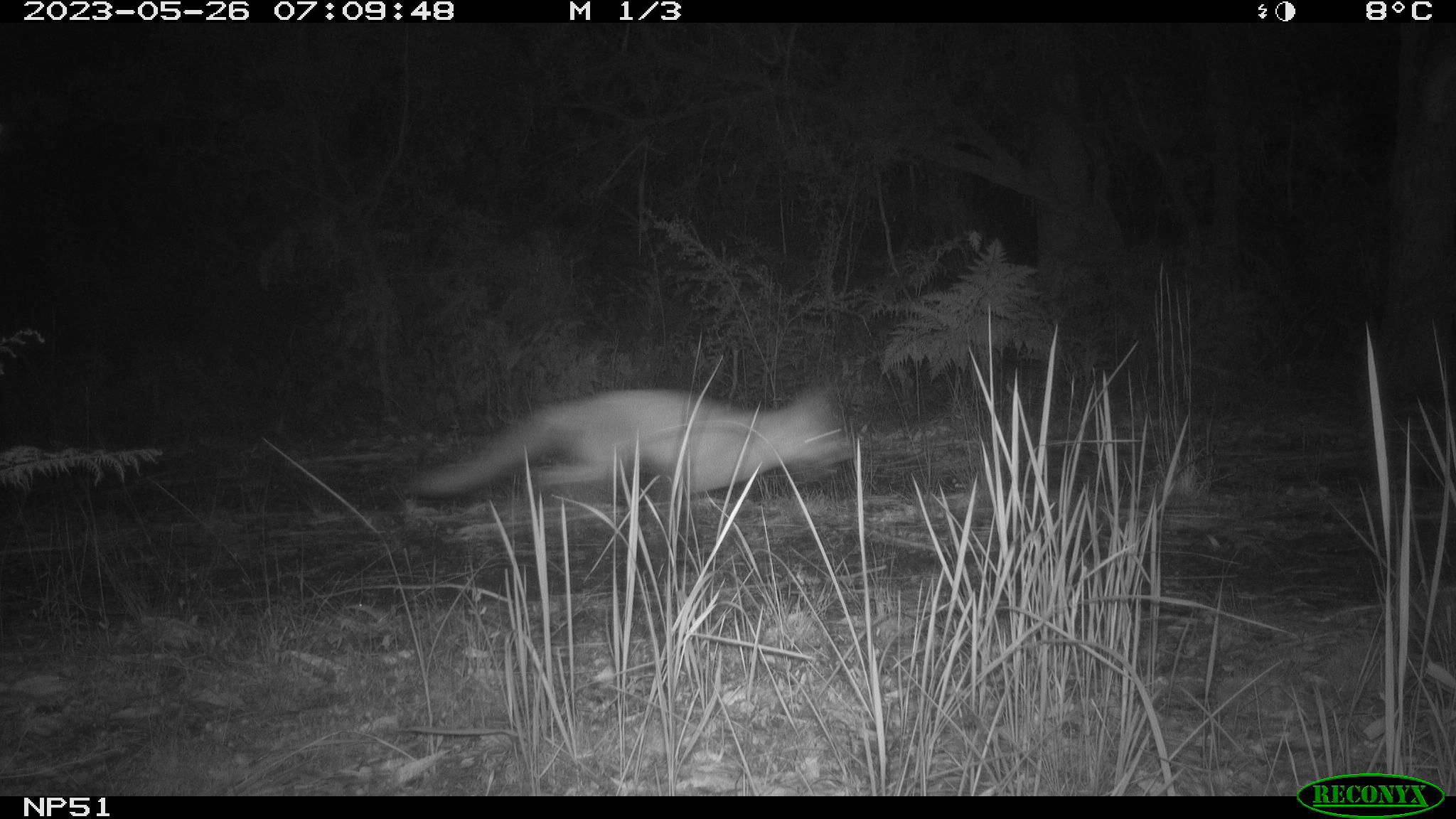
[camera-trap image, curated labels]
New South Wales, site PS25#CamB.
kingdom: Animalia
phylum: Chordata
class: Mammalia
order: Carnivora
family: Canidae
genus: Vulpes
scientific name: Vulpes vulpes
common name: red fox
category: fox